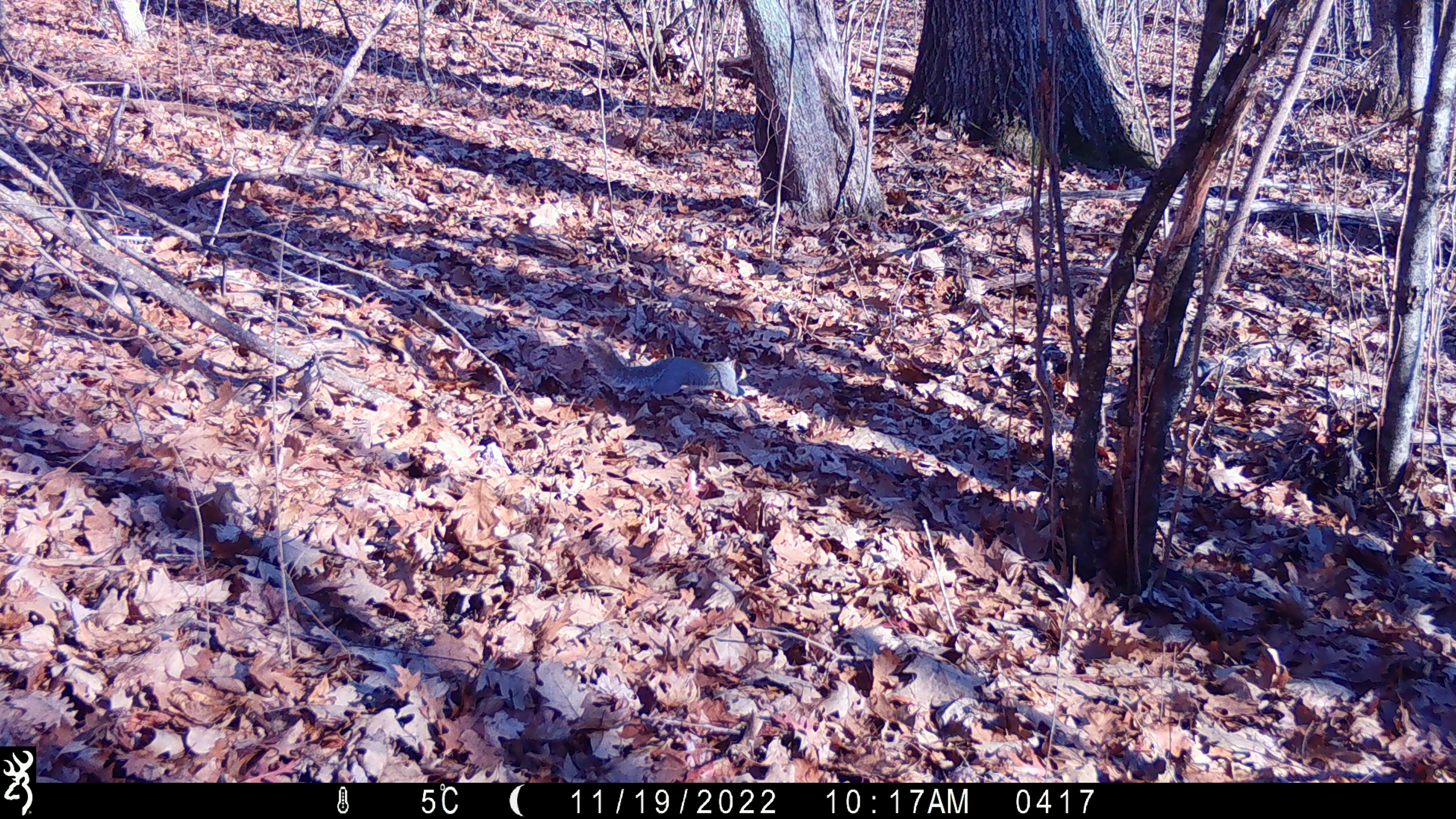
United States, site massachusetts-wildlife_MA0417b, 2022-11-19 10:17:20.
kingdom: Animalia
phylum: Chordata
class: Mammalia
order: Rodentia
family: Sciuridae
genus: Sciurus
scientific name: Sciurus carolinensis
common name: gray squirrel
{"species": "gray squirrel (Sciurus carolinensis)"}